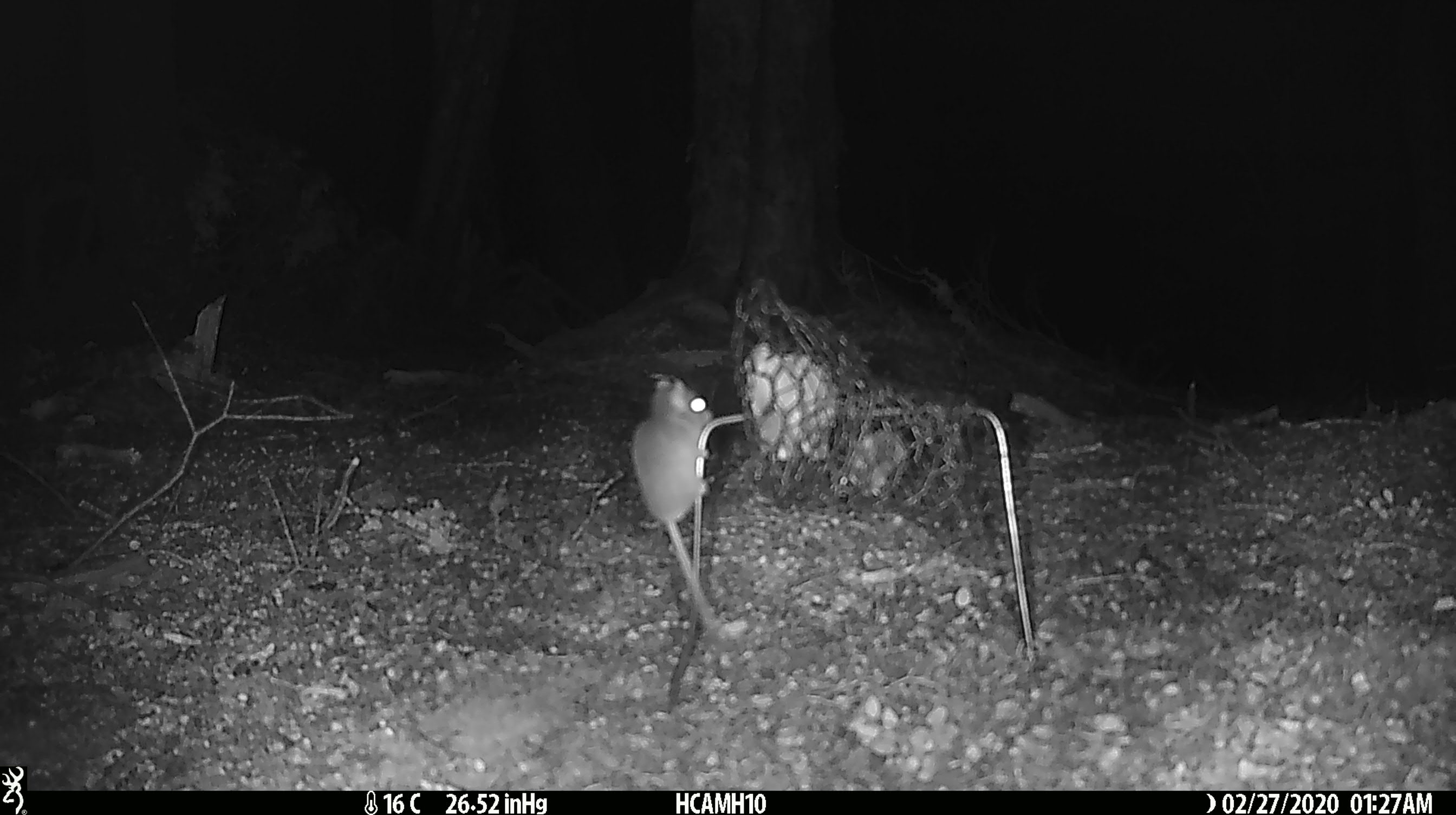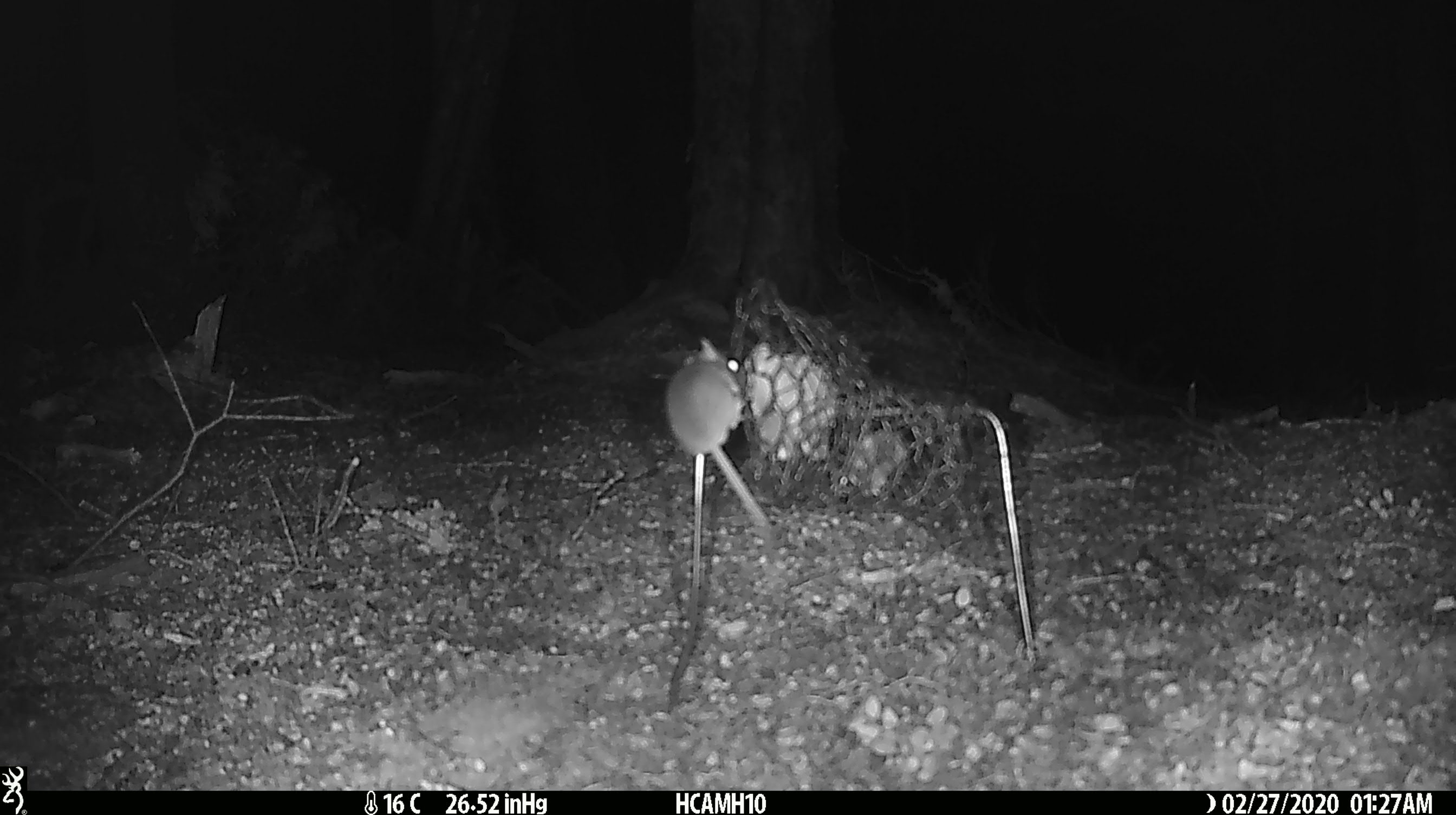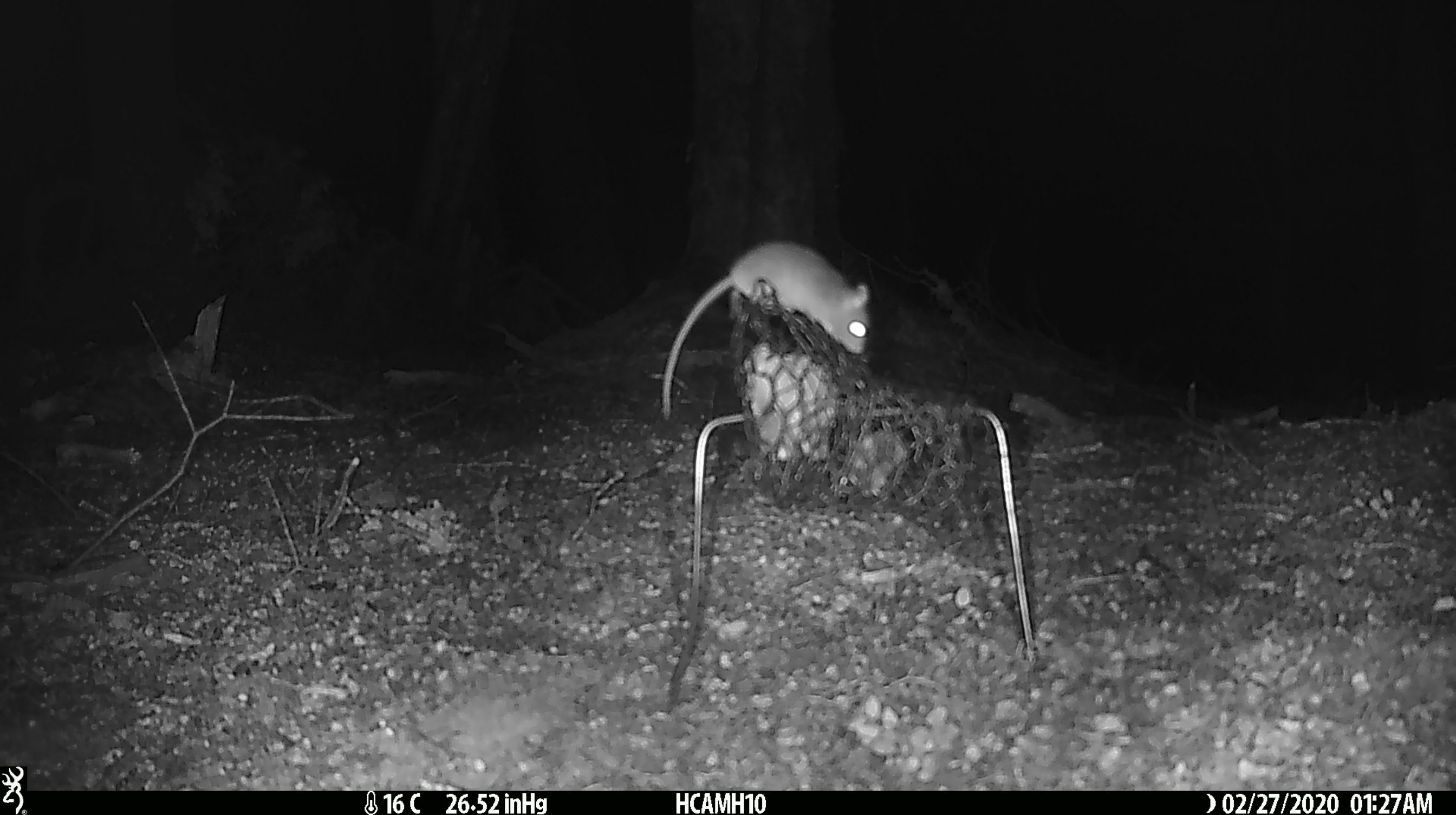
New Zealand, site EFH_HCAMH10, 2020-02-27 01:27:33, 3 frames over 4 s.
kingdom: Animalia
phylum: Chordata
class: Mammalia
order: Rodentia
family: Muridae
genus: Mus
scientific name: Mus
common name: mouse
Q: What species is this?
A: Mouse (Mus).